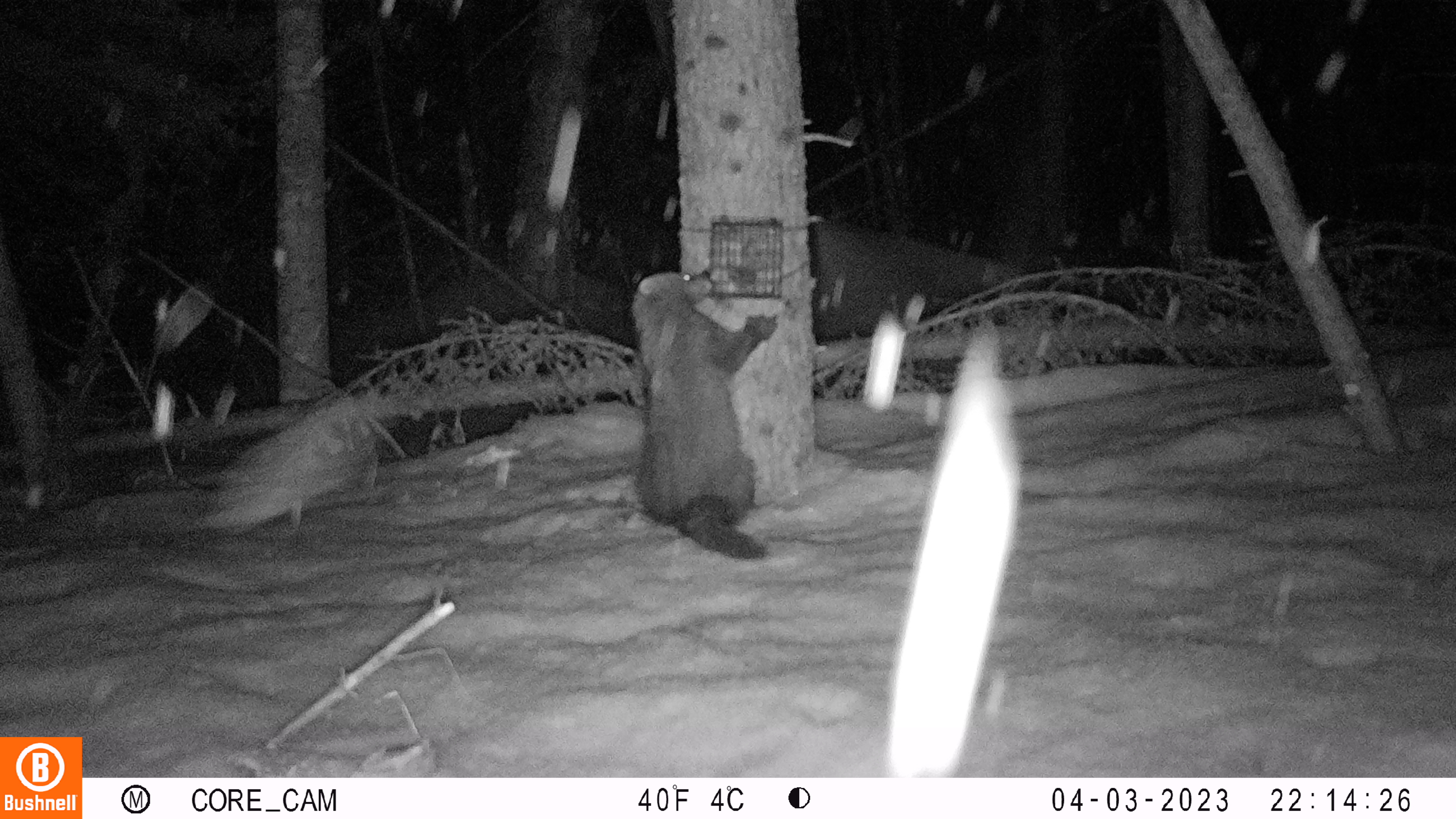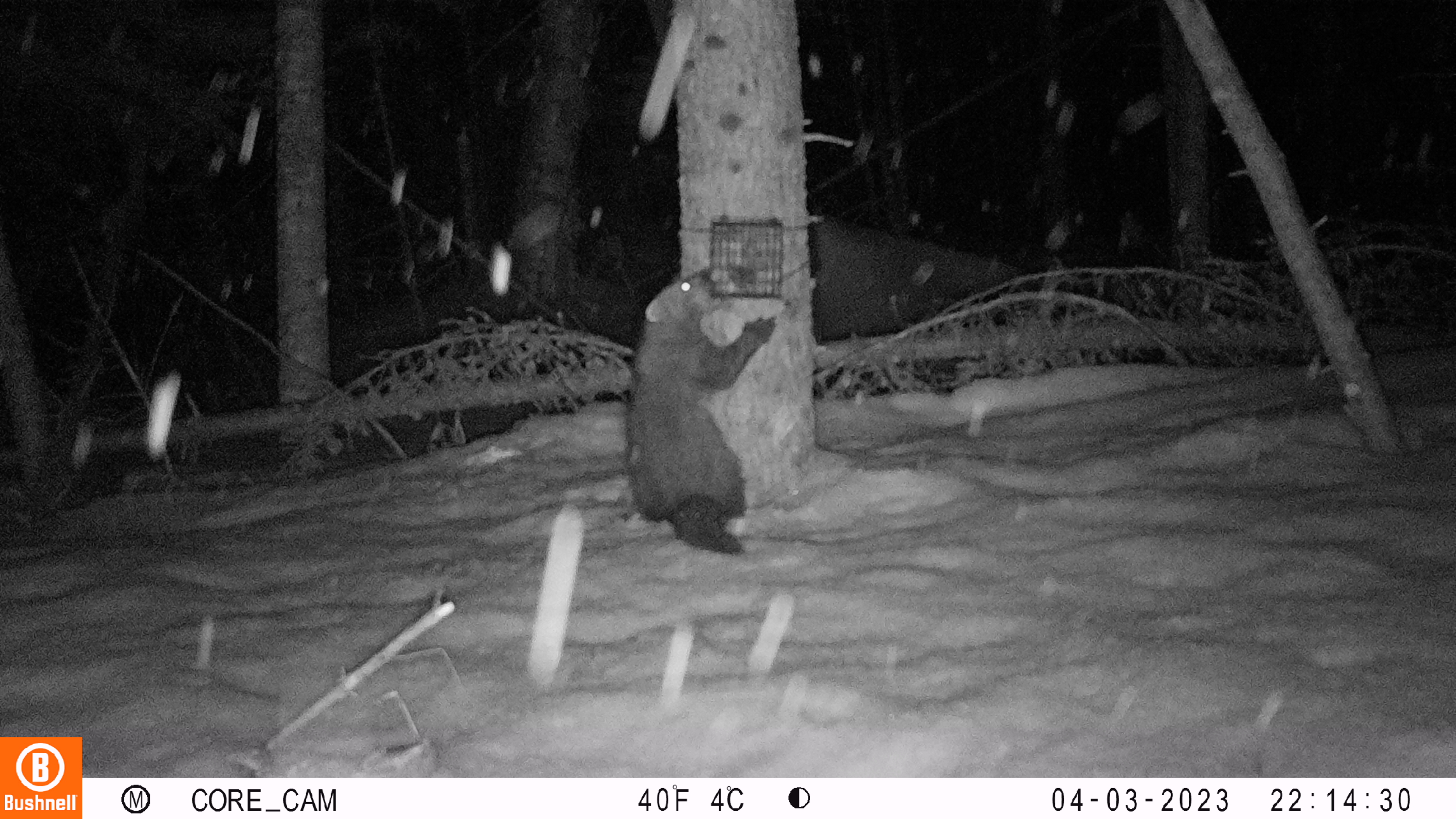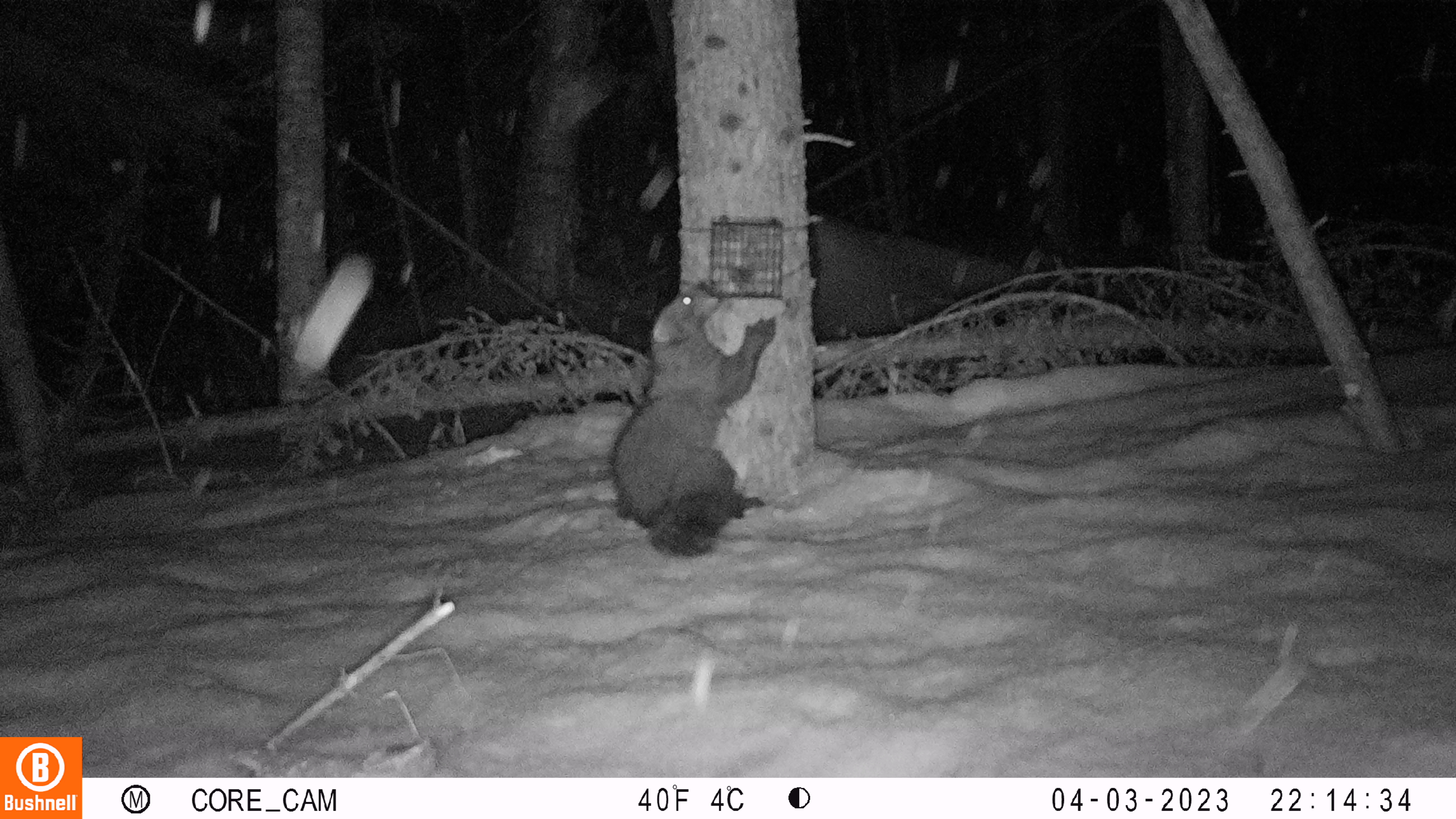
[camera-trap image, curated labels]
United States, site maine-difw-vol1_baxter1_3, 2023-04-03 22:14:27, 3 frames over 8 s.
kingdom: Animalia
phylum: Chordata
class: Mammalia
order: Carnivora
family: Mustelidae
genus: Pekania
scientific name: Pekania pennanti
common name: fisher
Fisher (Pekania pennanti).